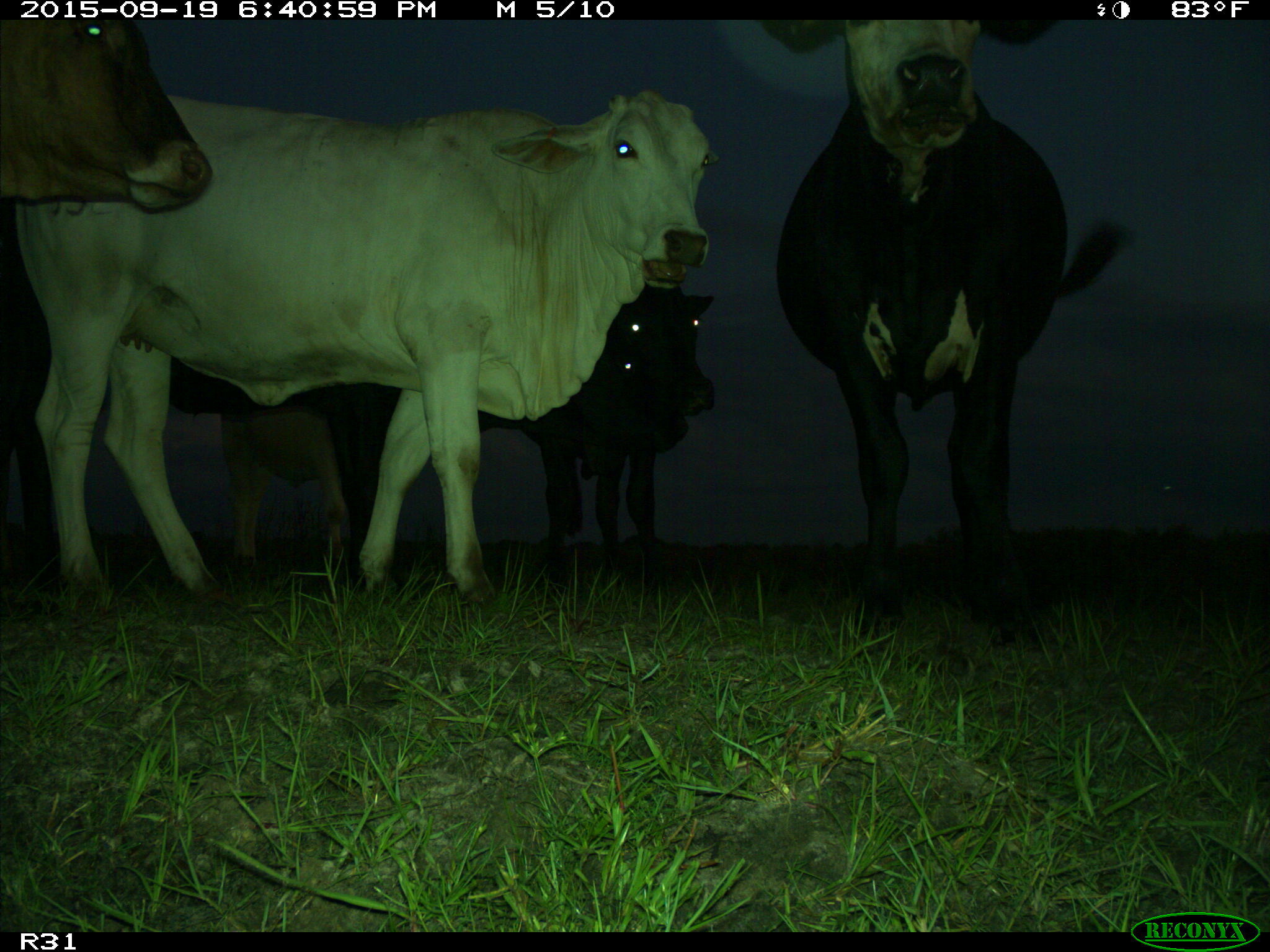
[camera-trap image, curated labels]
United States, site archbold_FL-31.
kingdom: Animalia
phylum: Chordata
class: Mammalia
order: Artiodactyla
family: Bovidae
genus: Bos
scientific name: Bos taurus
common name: domestic cow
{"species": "Bos taurus (domestic cow)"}